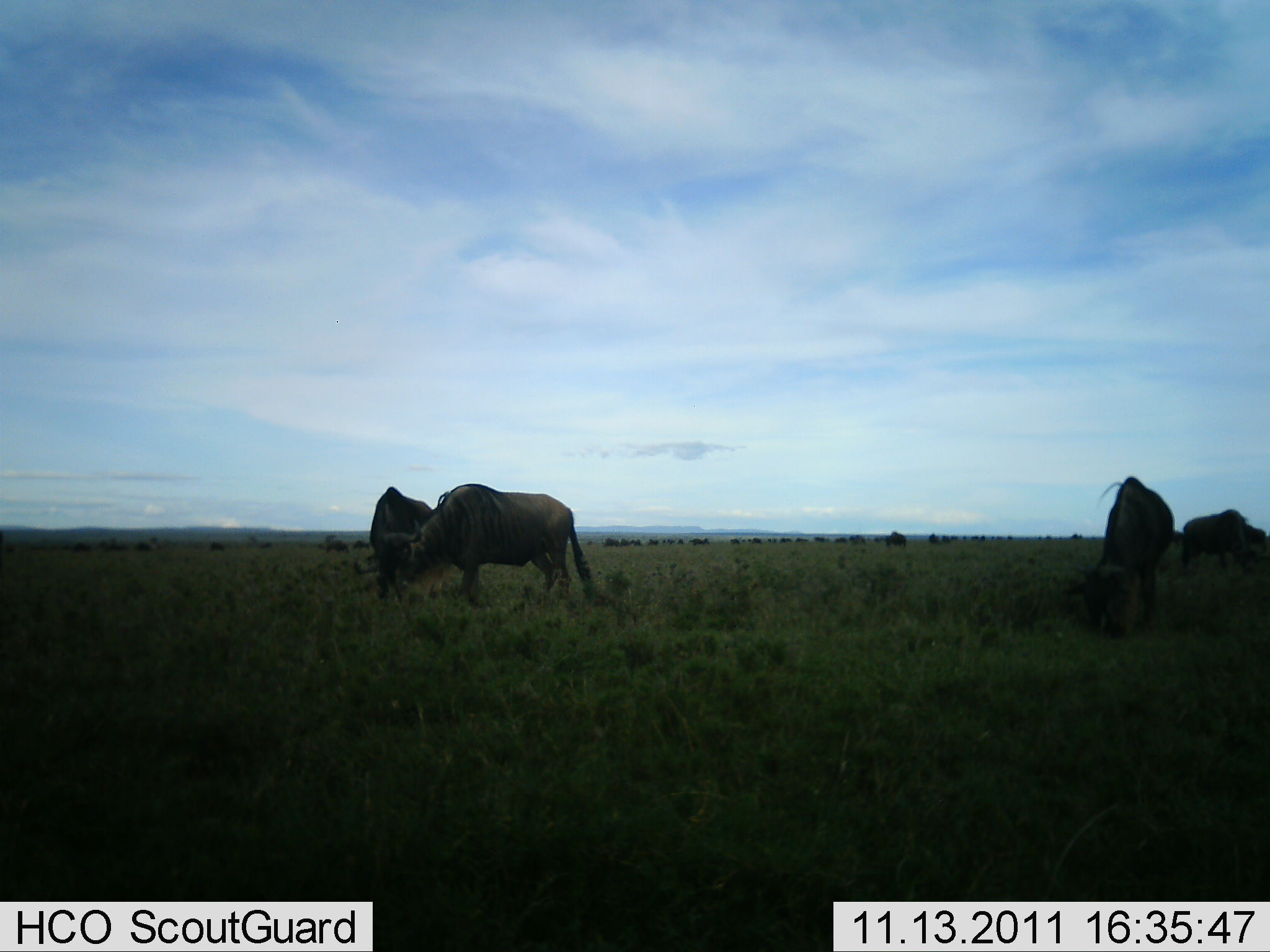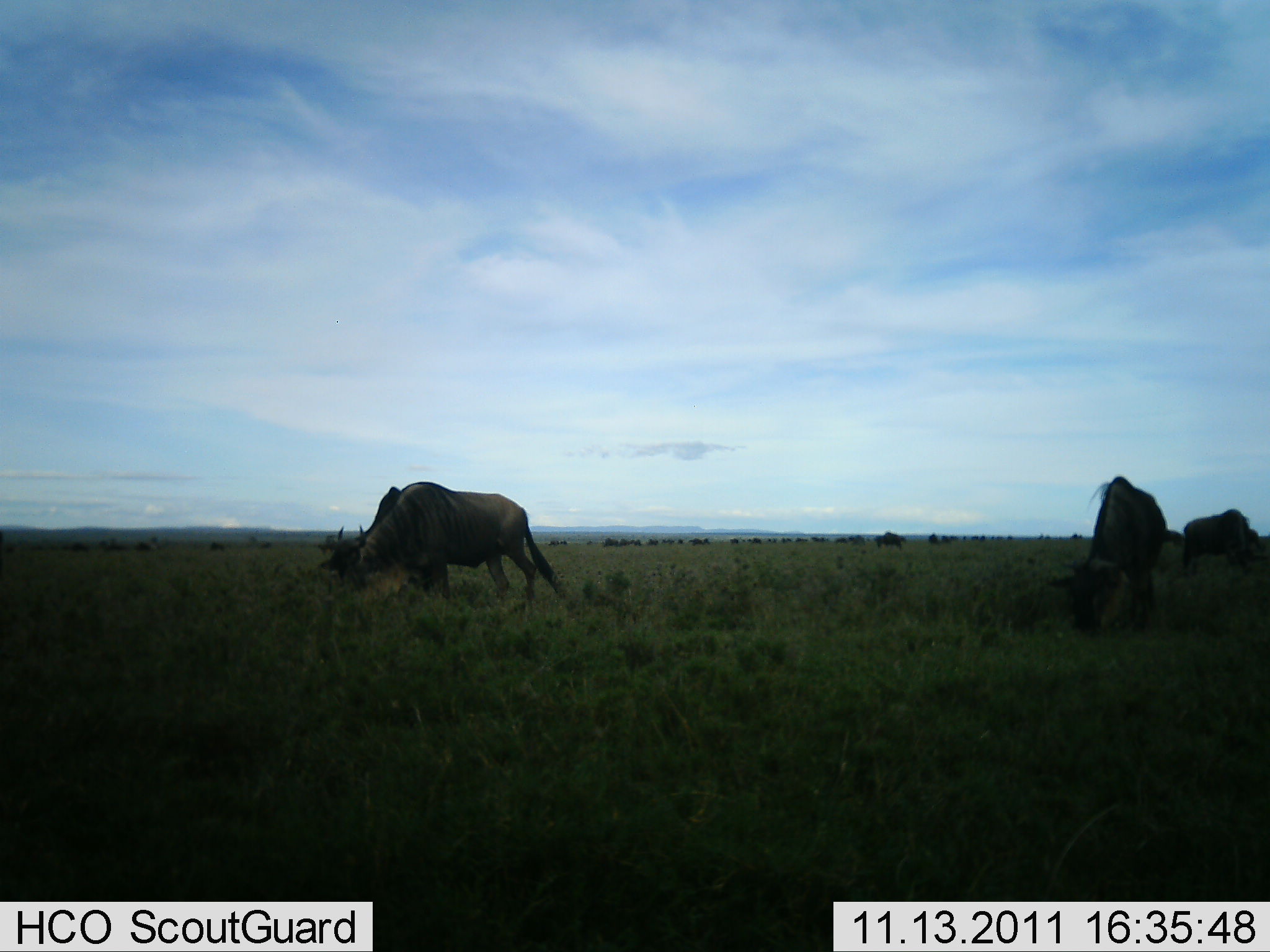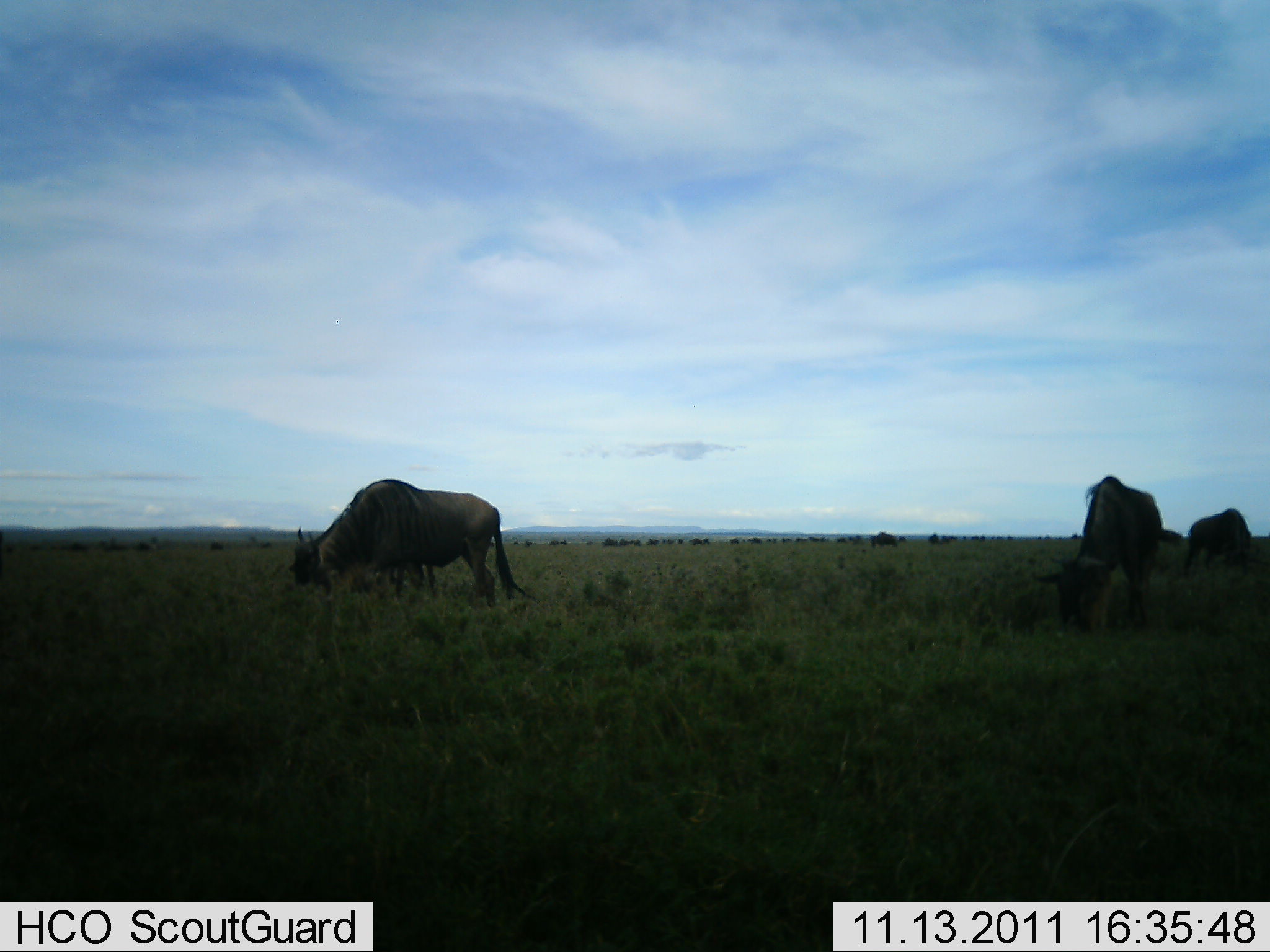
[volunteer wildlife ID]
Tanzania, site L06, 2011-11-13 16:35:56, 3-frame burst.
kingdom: Animalia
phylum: Chordata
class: Mammalia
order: Artiodactyla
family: Bovidae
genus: Connochaetes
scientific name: Connochaetes taurinus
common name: blue wildebeest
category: wildebeest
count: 11-50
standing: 50%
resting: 0%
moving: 31%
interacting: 0%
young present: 0%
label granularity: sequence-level